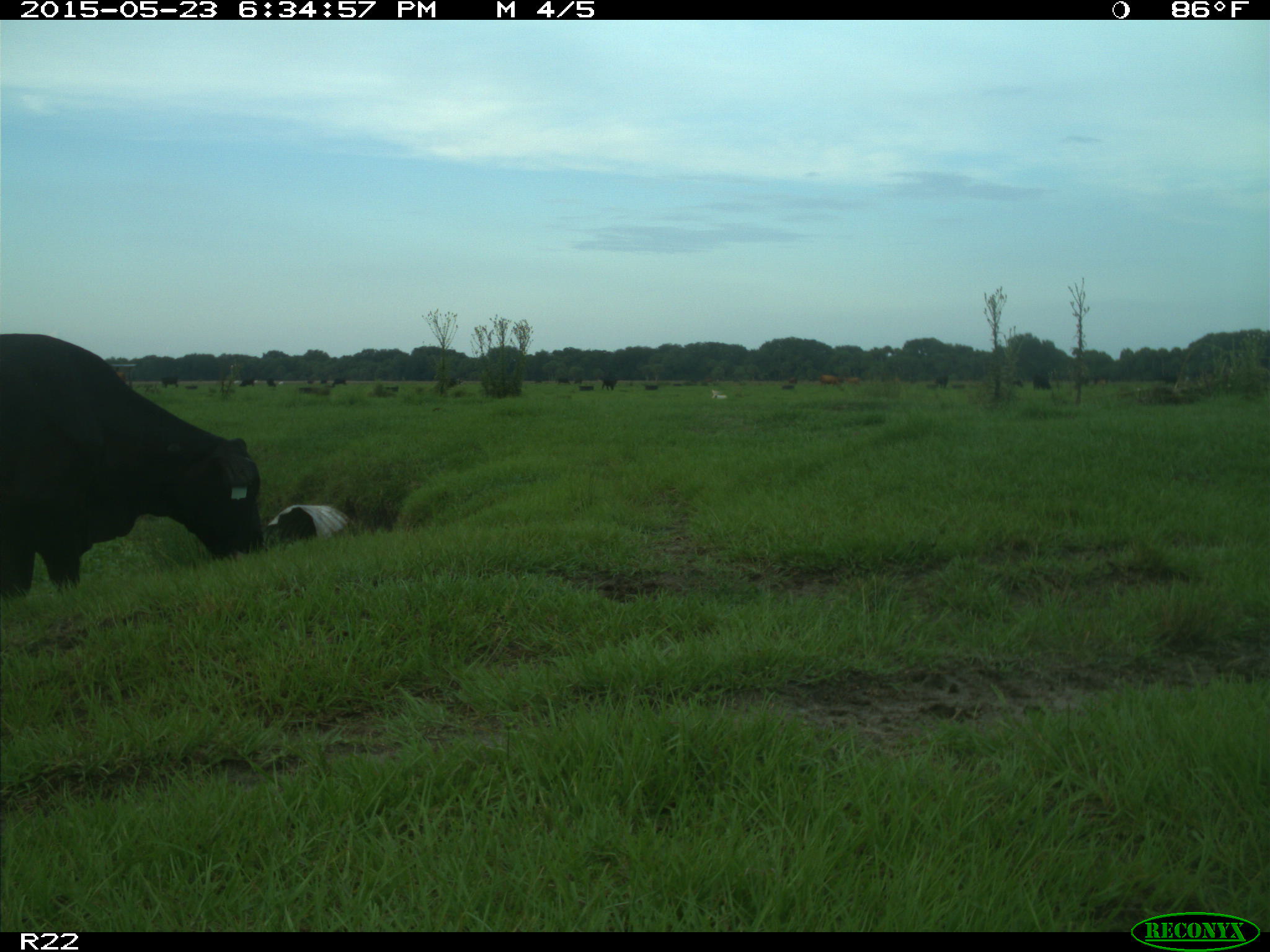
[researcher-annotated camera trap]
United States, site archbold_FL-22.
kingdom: Animalia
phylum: Chordata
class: Mammalia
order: Artiodactyla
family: Bovidae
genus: Bos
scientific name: Bos taurus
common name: domestic cow